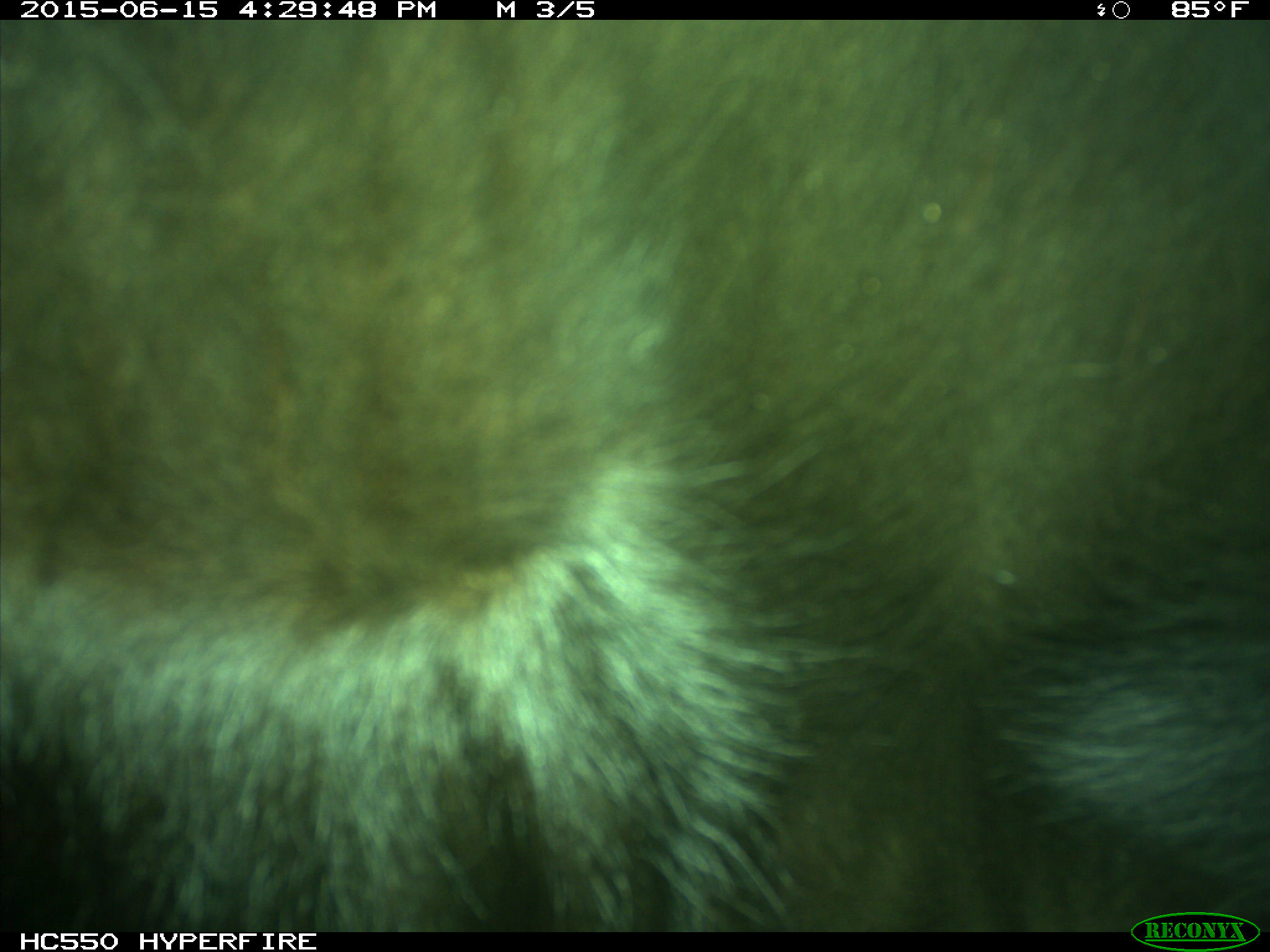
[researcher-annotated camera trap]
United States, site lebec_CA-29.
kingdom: Animalia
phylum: Chordata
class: Mammalia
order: Artiodactyla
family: Bovidae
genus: Bos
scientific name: Bos taurus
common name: domestic cow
Bos taurus (domestic cow).